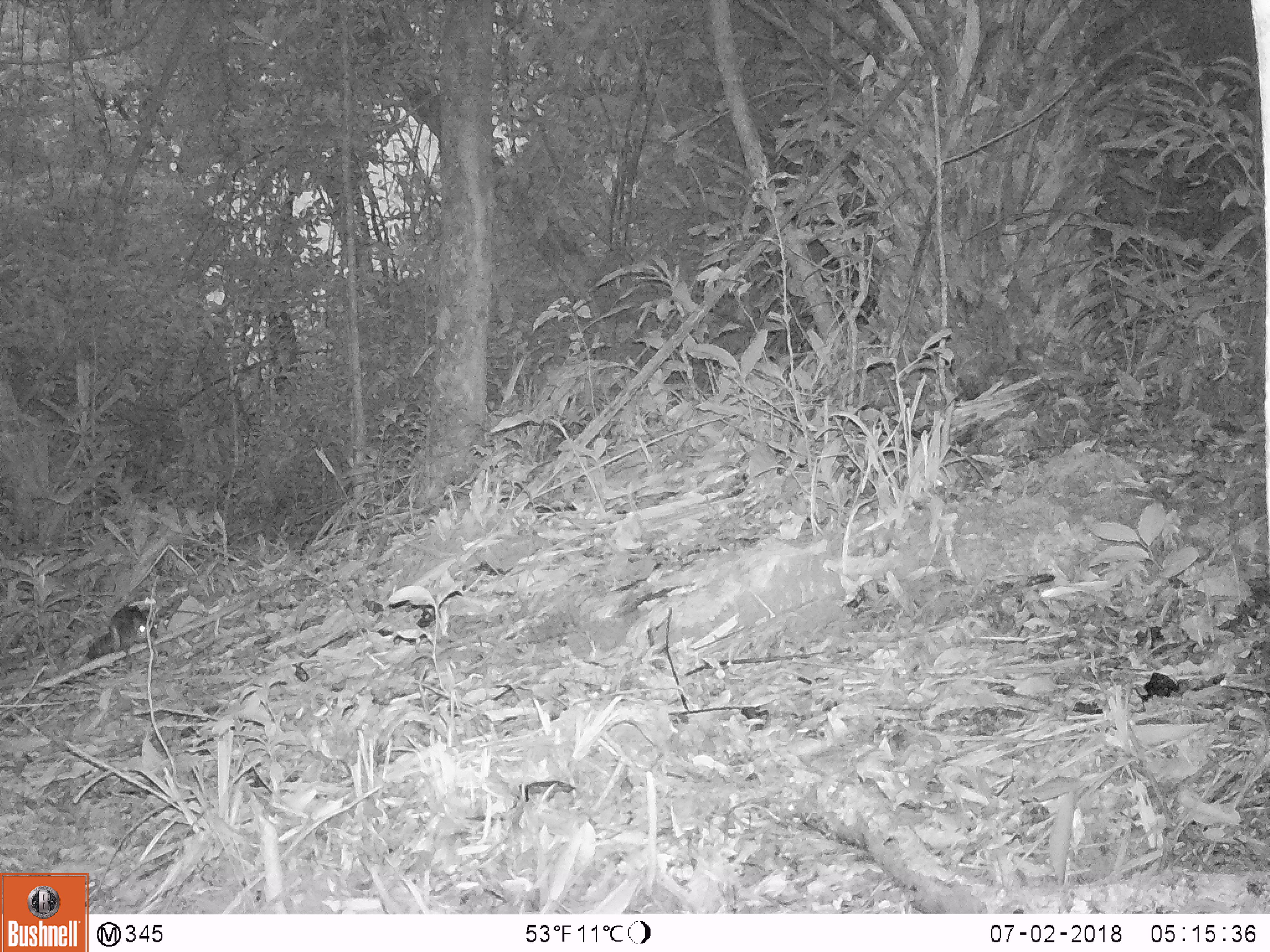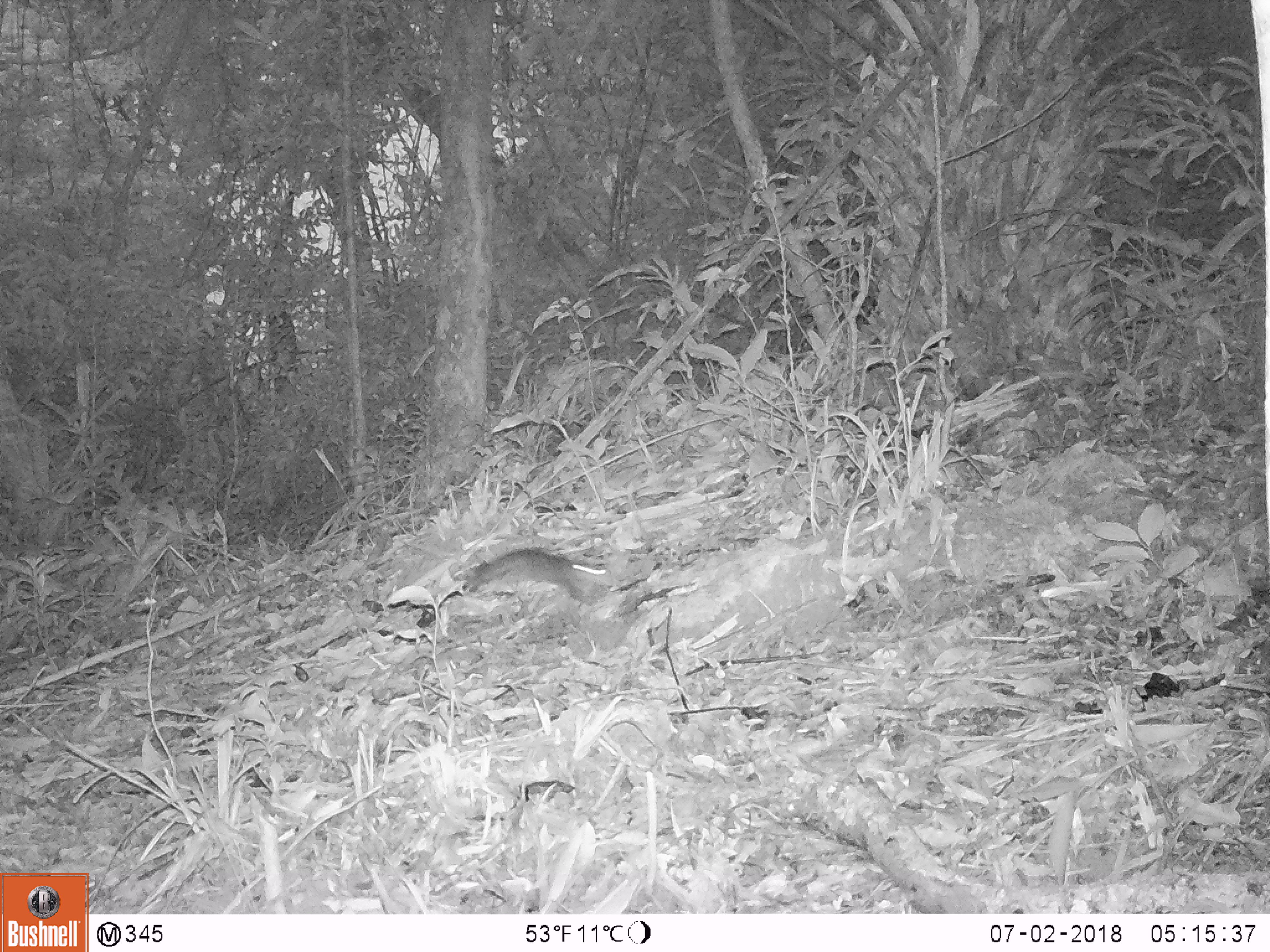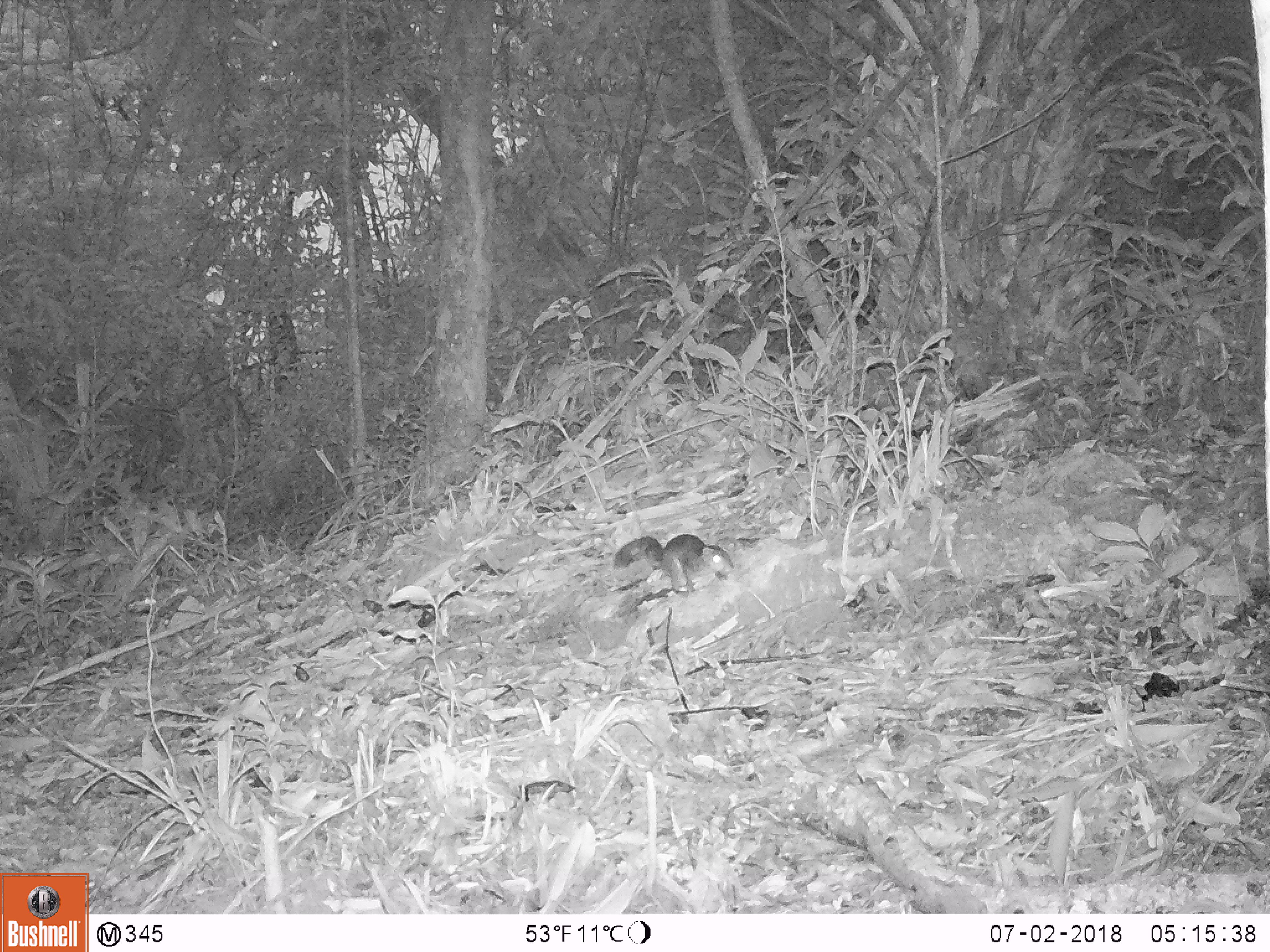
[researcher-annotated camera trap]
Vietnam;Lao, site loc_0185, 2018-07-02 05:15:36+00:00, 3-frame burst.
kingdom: Animalia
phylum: Chordata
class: Mammalia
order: Rodentia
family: Sciuridae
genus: Dremomys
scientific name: Dremomys rufigenis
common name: red-cheeked squirrel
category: red cheeked squirrel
Red cheeked squirrel (red-cheeked squirrel) (Dremomys rufigenis). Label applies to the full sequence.